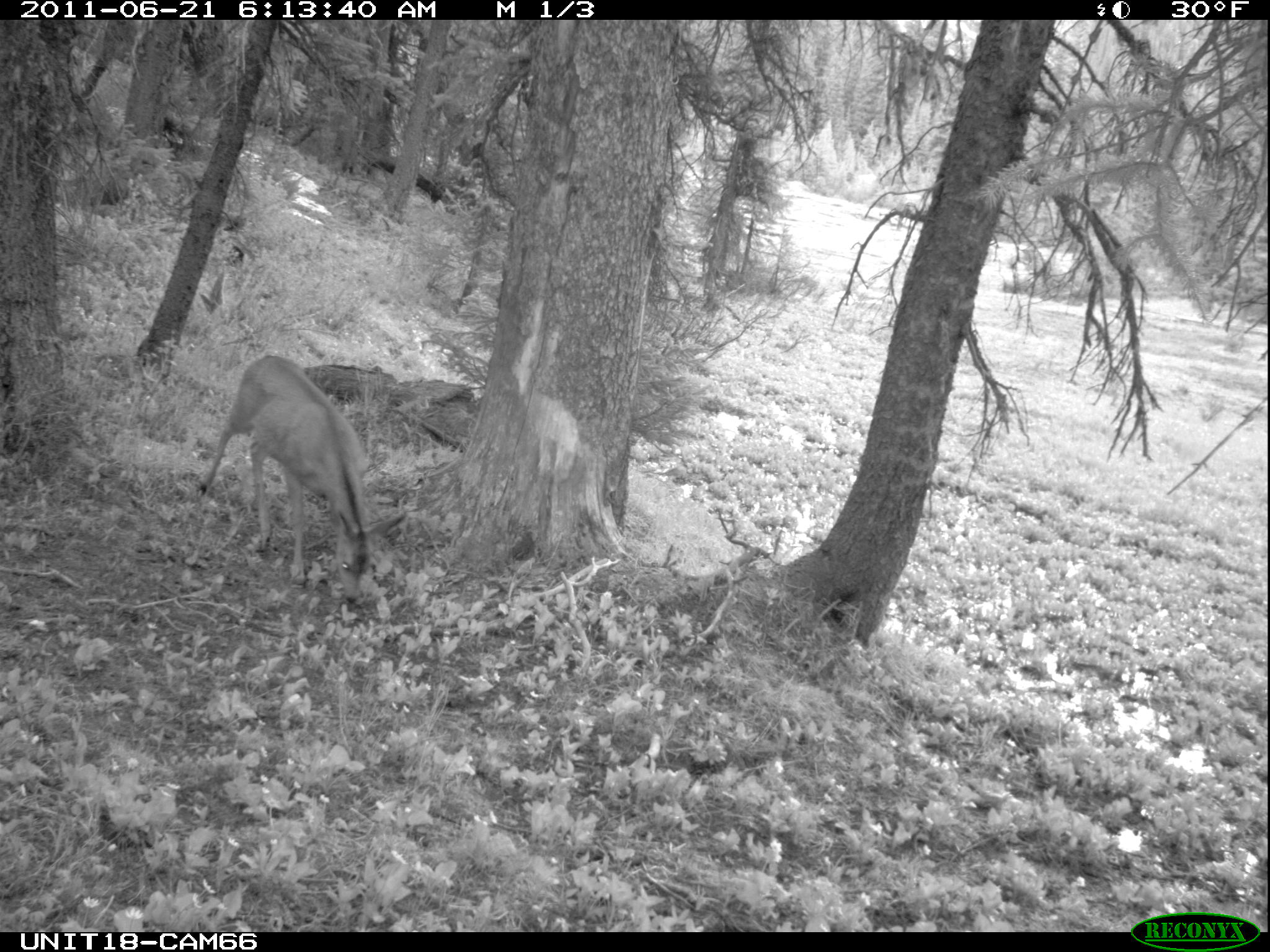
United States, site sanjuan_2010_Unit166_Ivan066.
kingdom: Animalia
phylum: Chordata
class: Mammalia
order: Artiodactyla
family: Cervidae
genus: Odocoileus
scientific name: Odocoileus hemionus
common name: mule deer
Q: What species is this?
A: Odocoileus hemionus (mule deer).